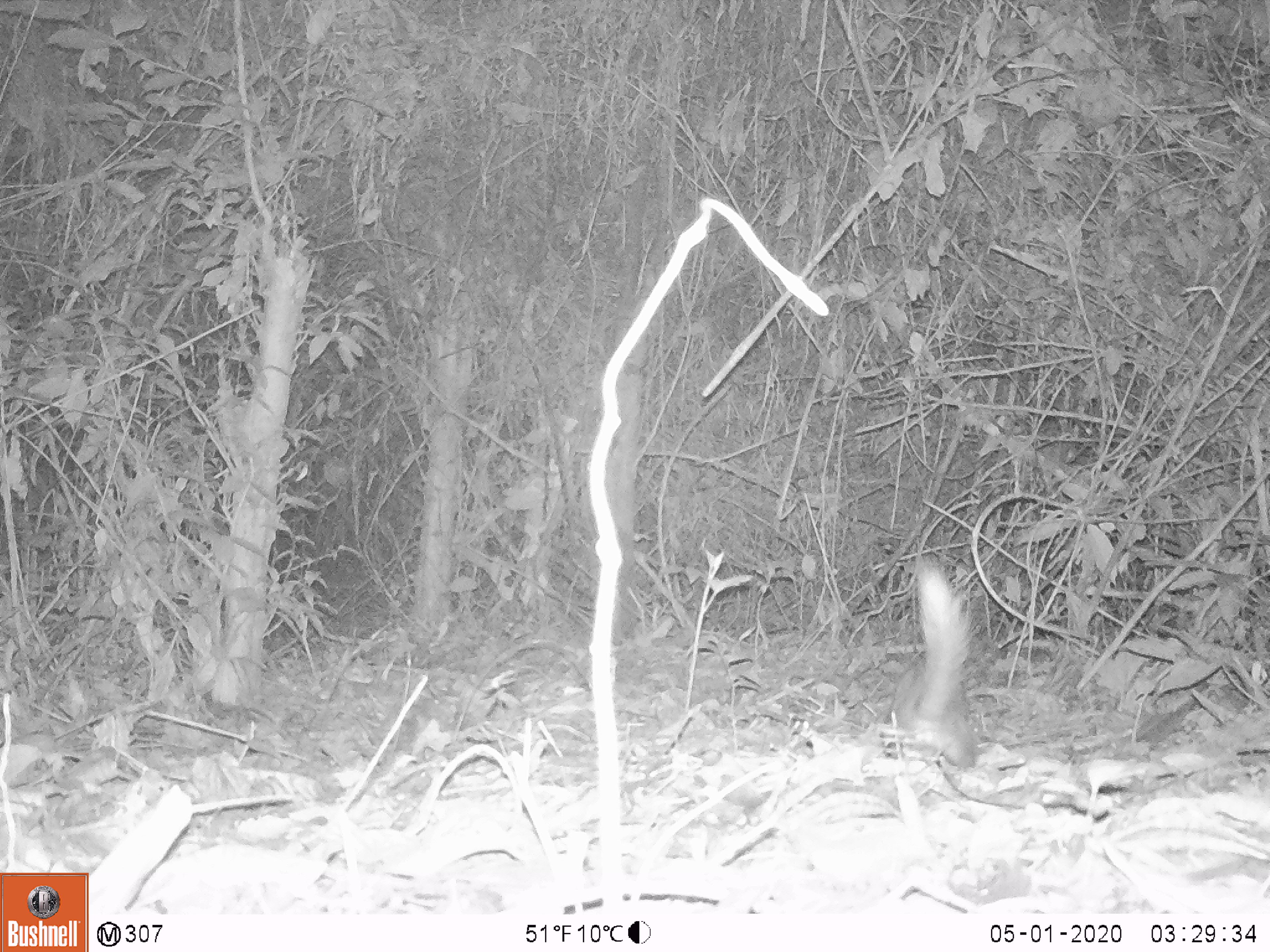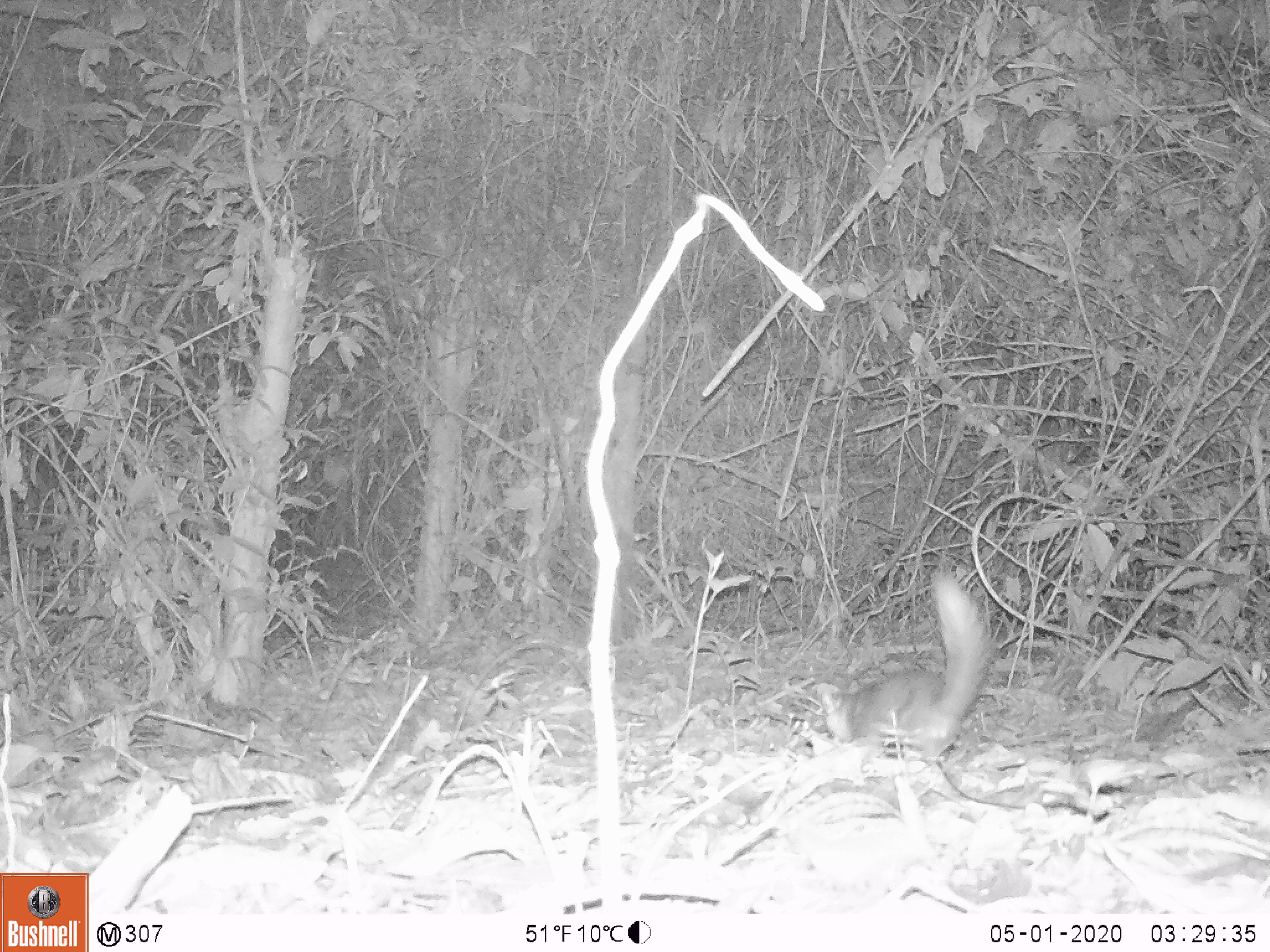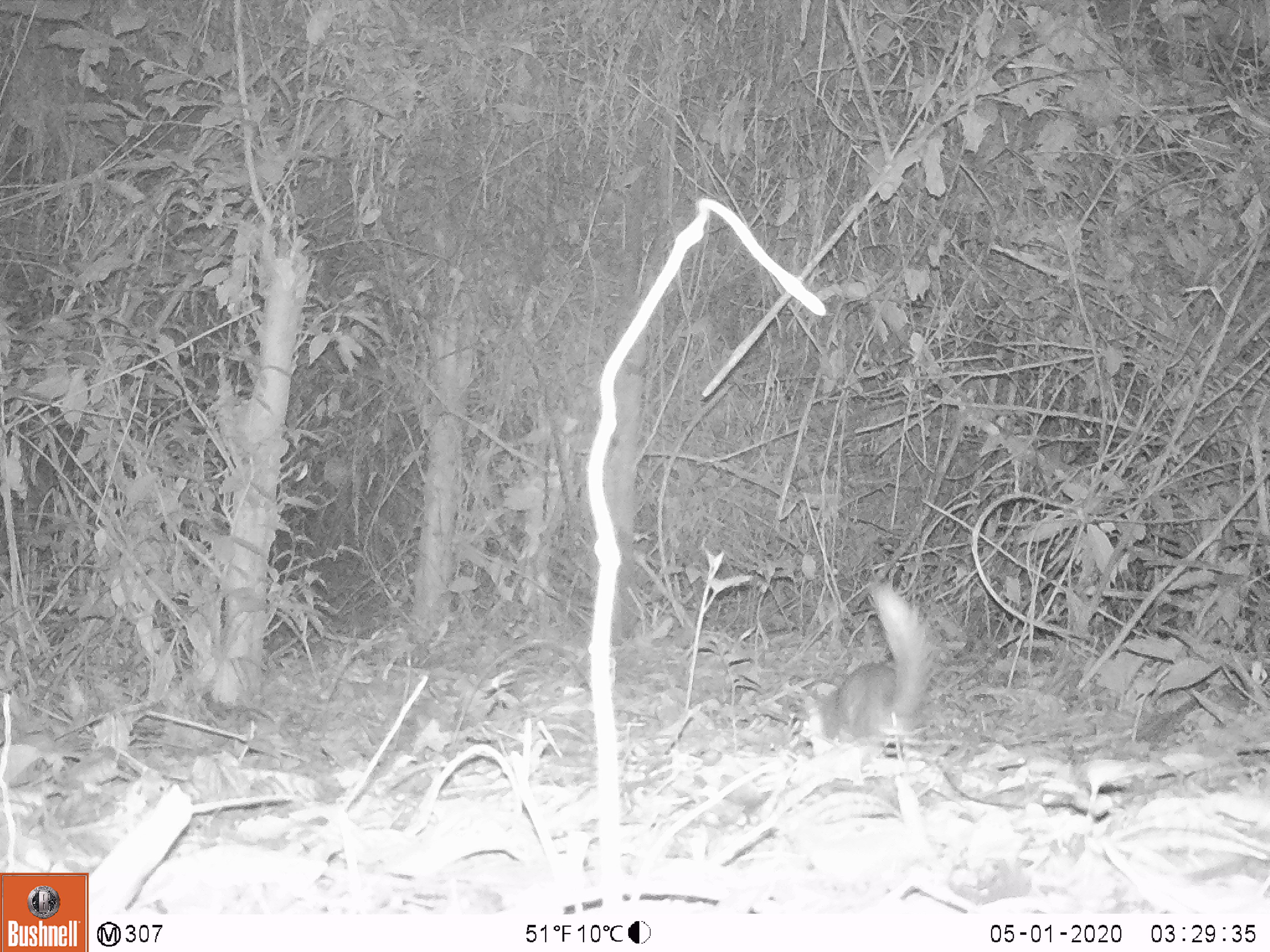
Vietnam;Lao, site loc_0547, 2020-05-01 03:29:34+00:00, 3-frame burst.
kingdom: Animalia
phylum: Chordata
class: Mammalia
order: Carnivora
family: Mustelidae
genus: Melogale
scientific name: Melogale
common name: ferret badger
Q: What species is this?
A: Ferret badger (Melogale).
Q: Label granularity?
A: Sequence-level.